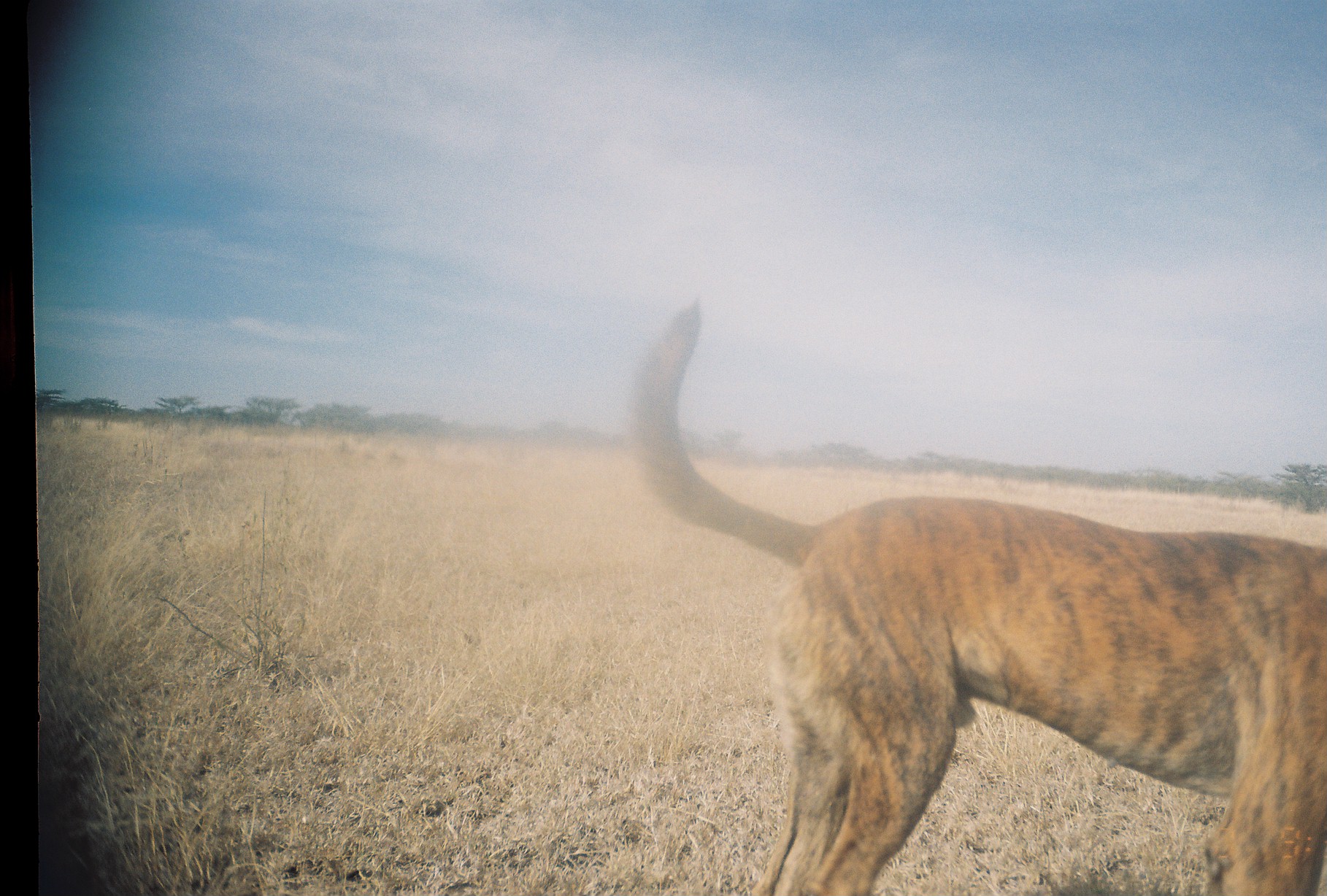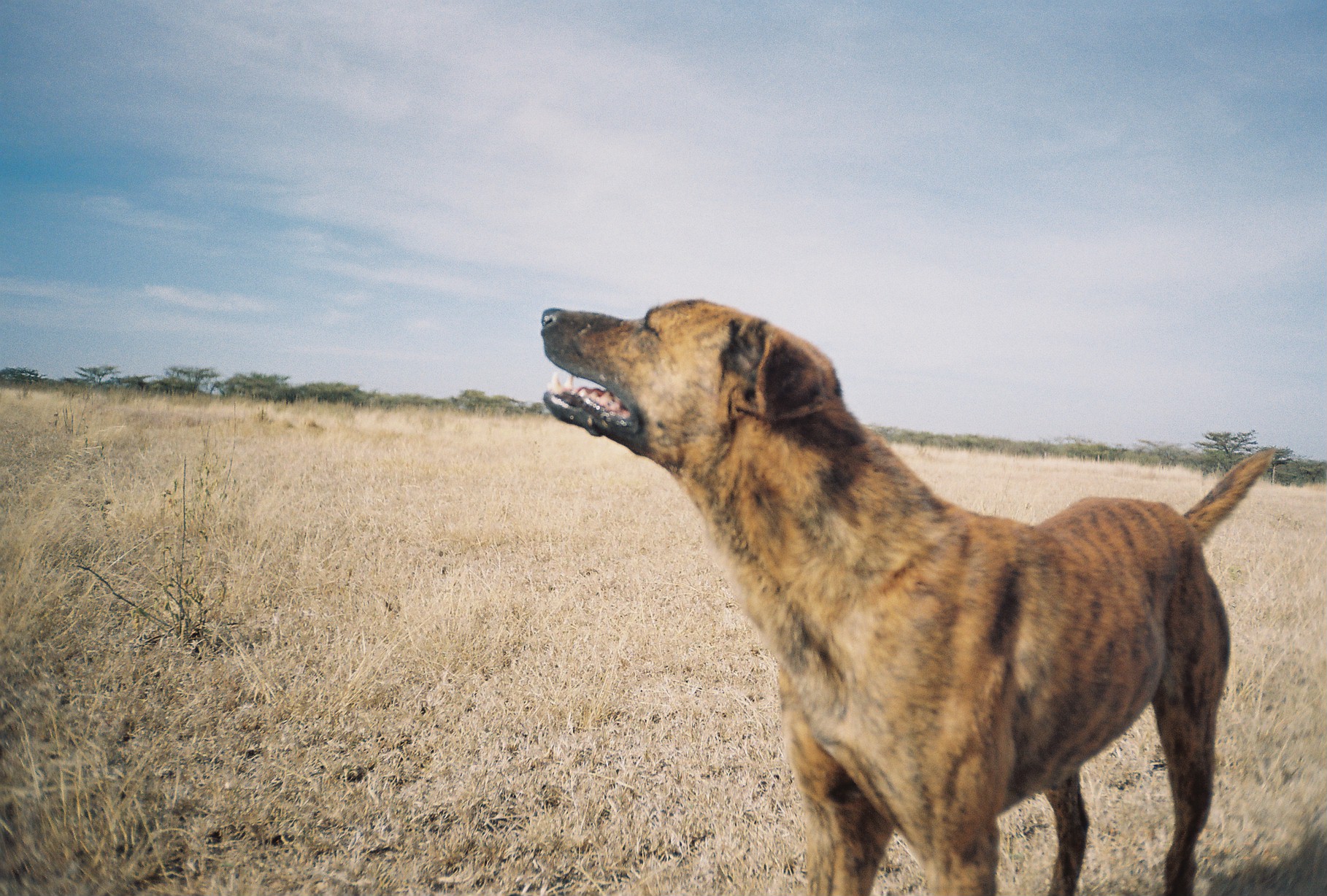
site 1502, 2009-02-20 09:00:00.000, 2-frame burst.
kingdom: Animalia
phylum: Chordata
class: Mammalia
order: Carnivora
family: Canidae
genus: Canis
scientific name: Canis familiaris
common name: domestic dog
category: canis lupus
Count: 1.